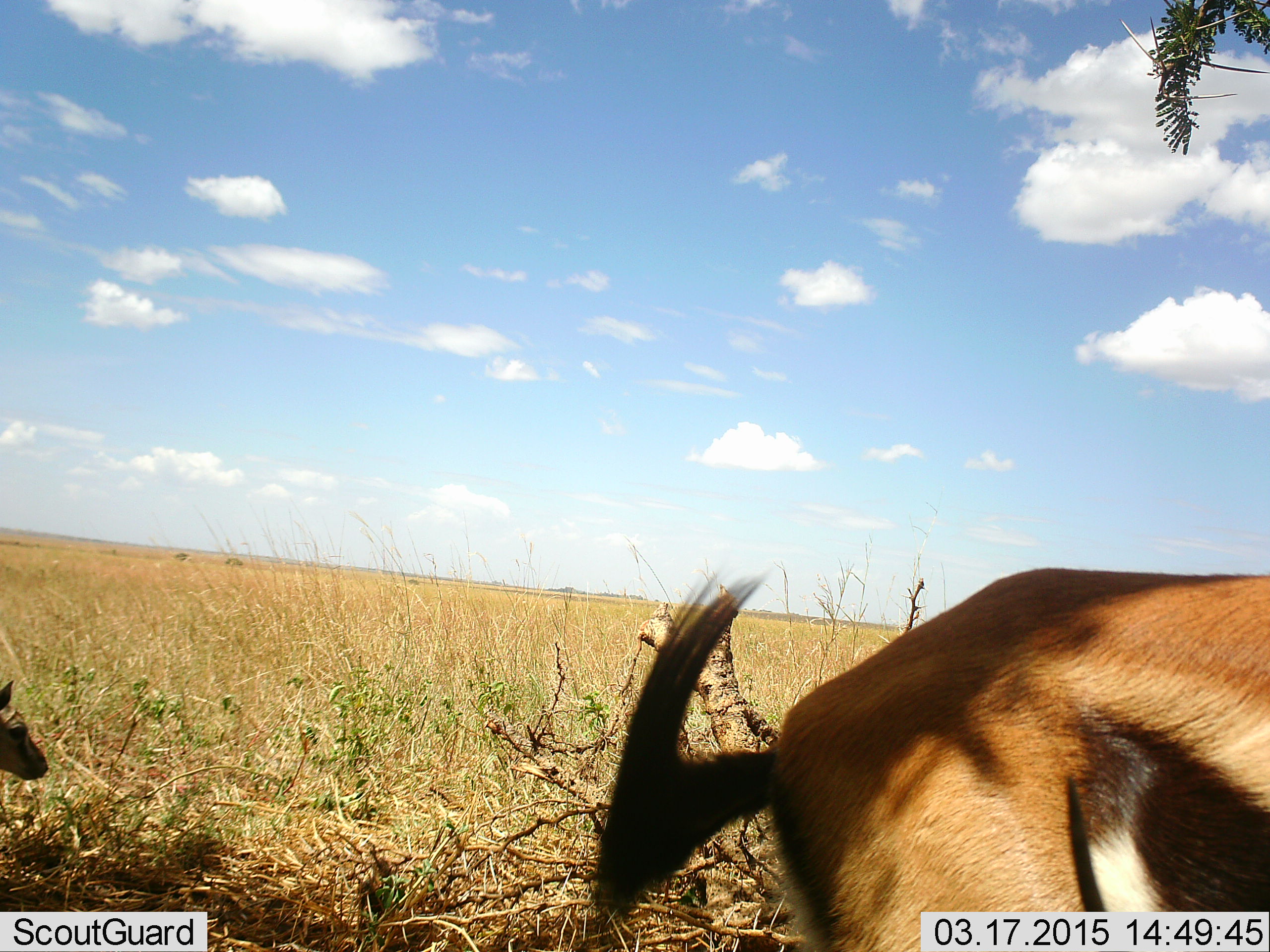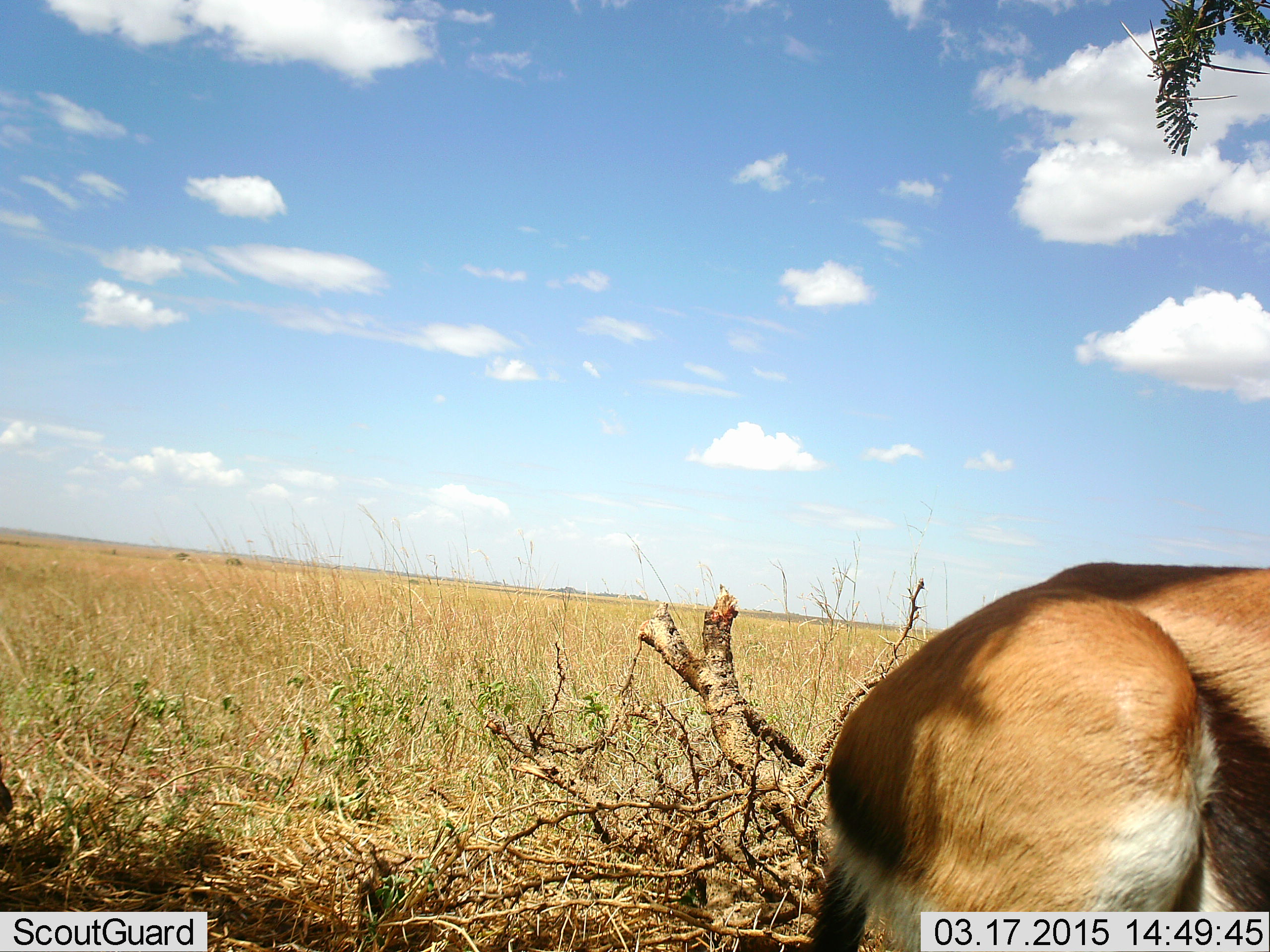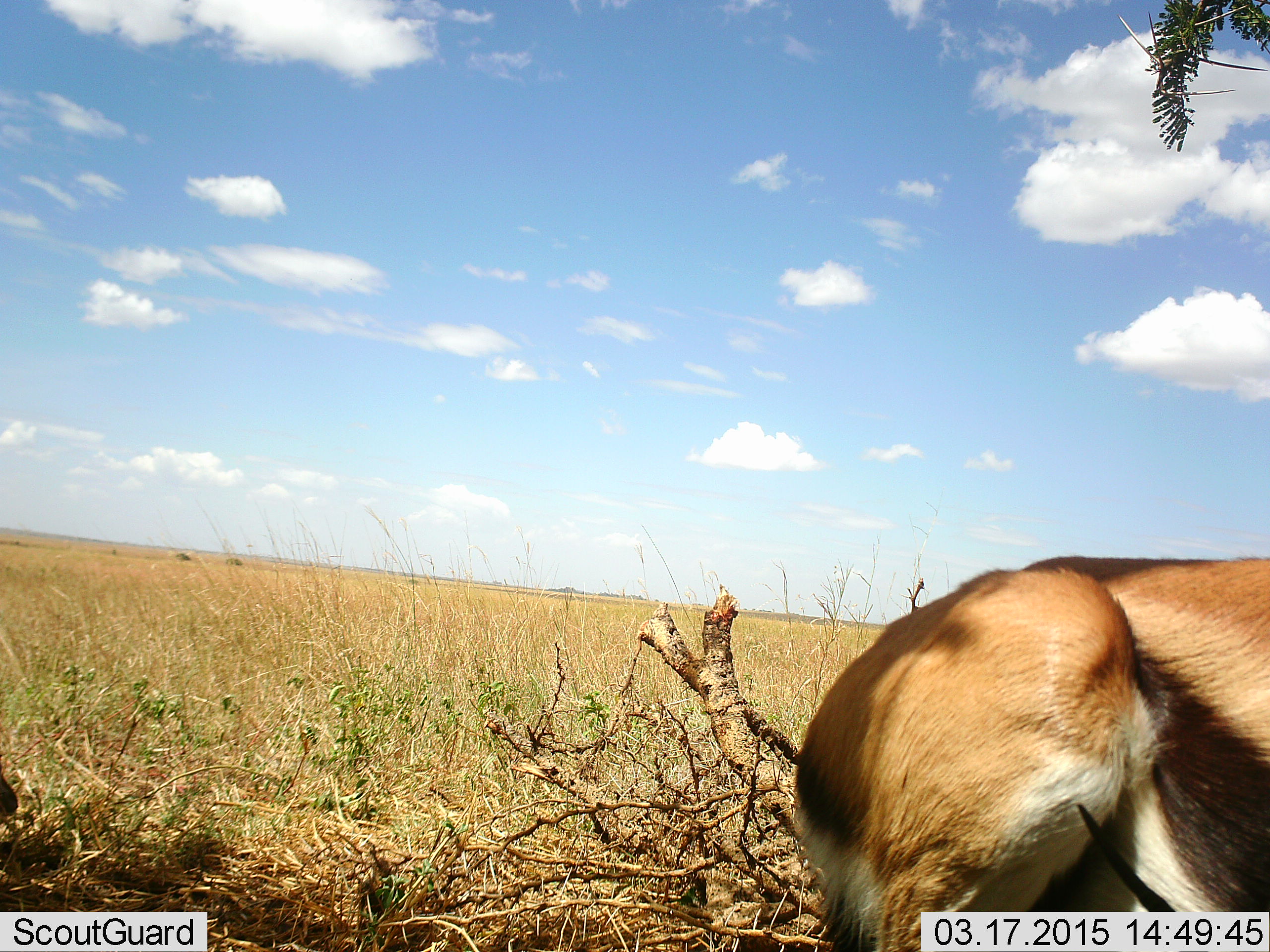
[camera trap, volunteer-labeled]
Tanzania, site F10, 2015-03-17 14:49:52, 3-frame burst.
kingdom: Animalia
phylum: Chordata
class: Mammalia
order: Artiodactyla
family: Bovidae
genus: Eudorcas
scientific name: Eudorcas thomsonii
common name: thomson's gazelle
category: gazellethomsons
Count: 2.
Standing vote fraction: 60%.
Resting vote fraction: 30%.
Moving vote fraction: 20%.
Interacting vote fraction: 0%.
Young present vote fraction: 30%.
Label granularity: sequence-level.